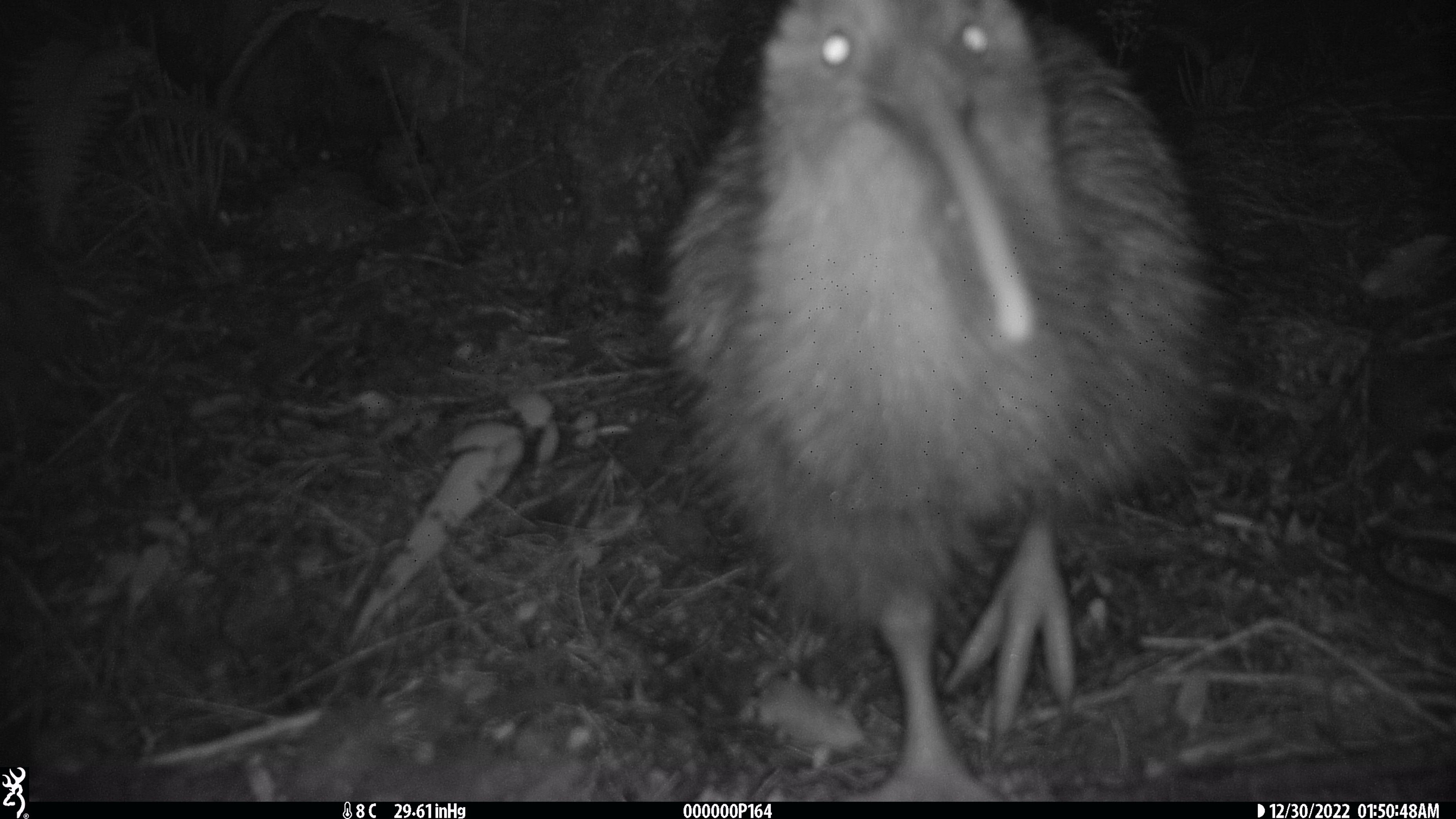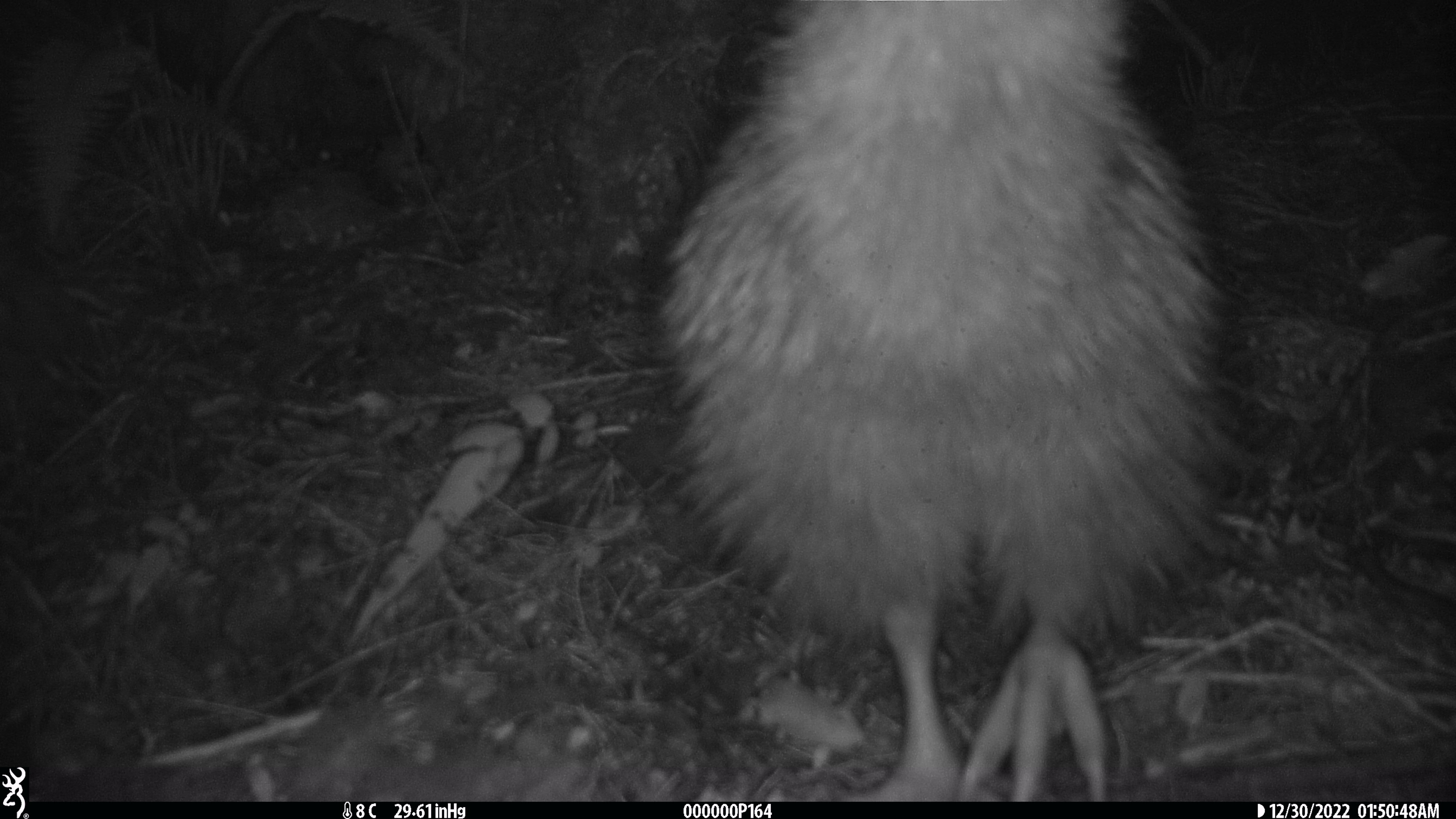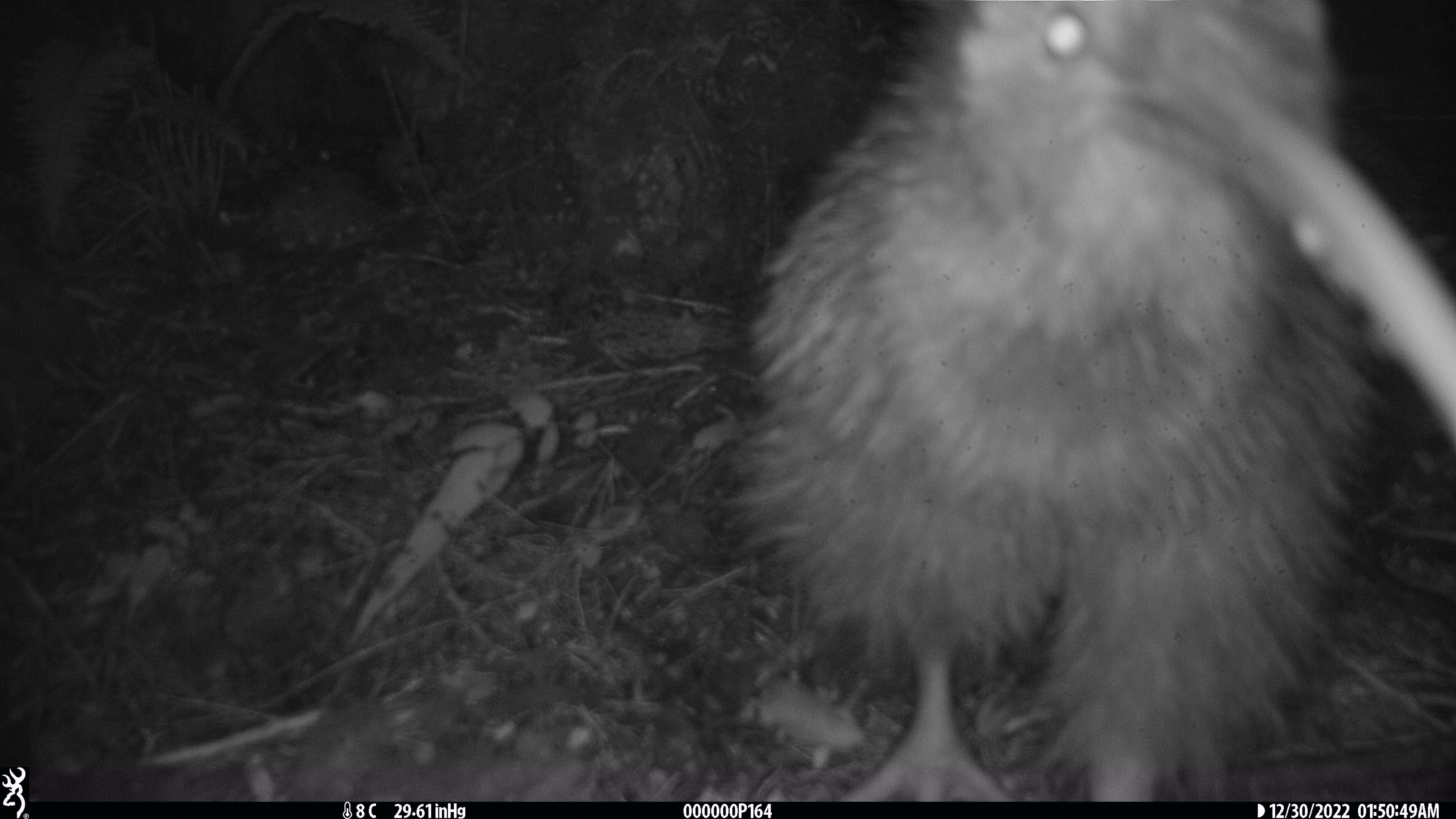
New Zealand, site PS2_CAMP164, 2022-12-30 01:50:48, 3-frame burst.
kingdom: Animalia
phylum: Chordata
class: Aves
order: Apterygiformes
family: Apterygidae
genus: Apteryx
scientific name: Apteryx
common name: kiwi